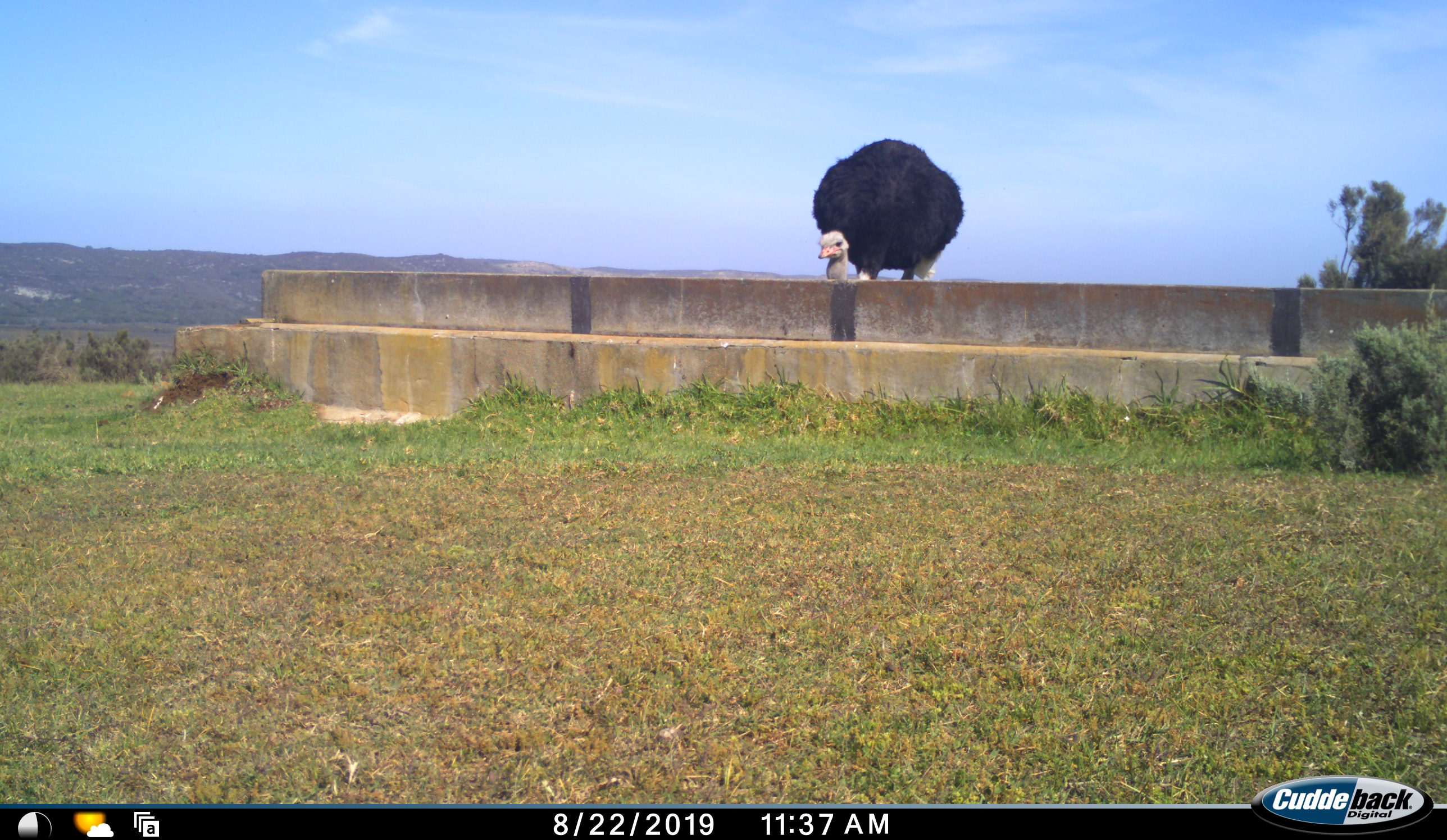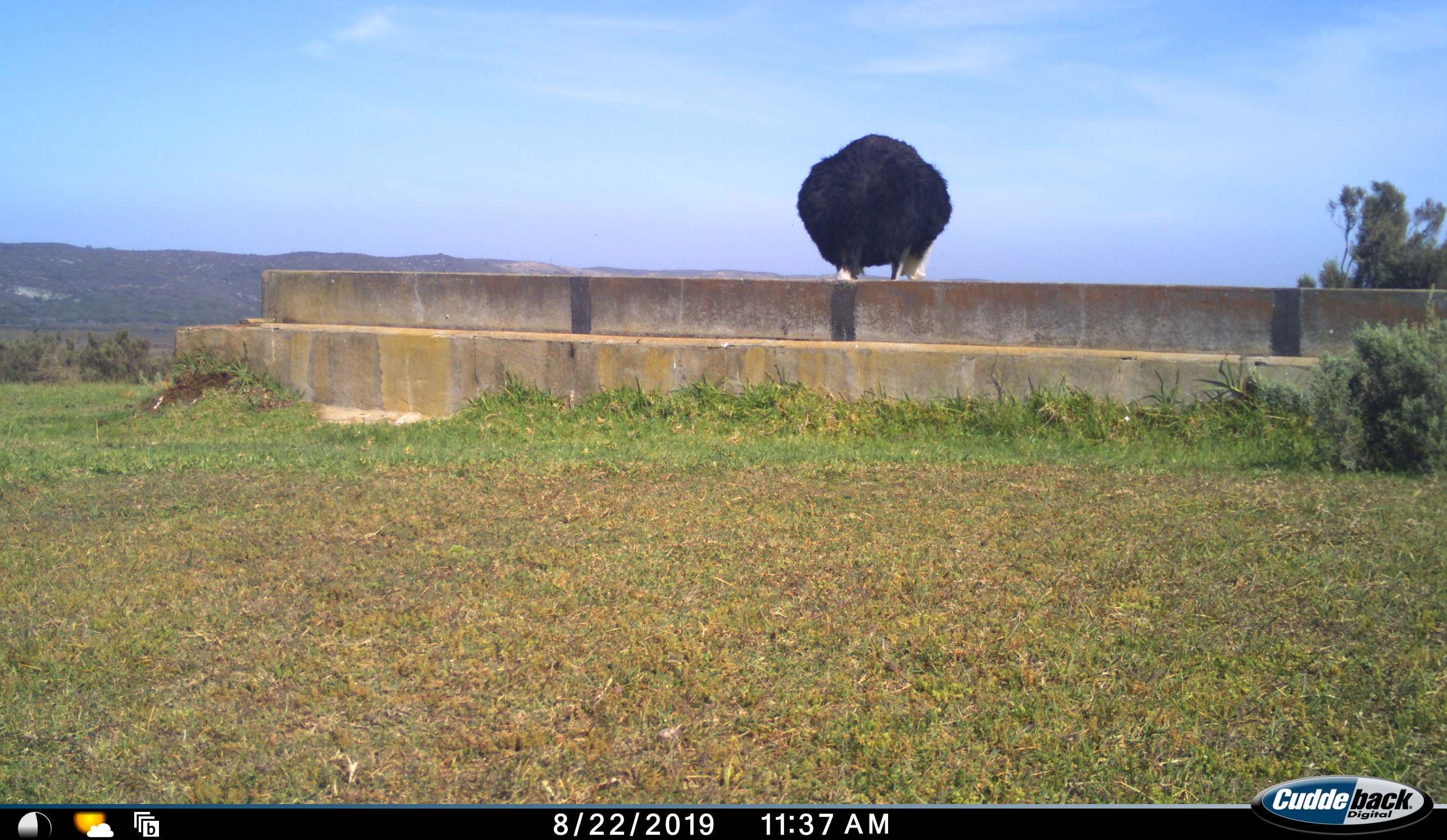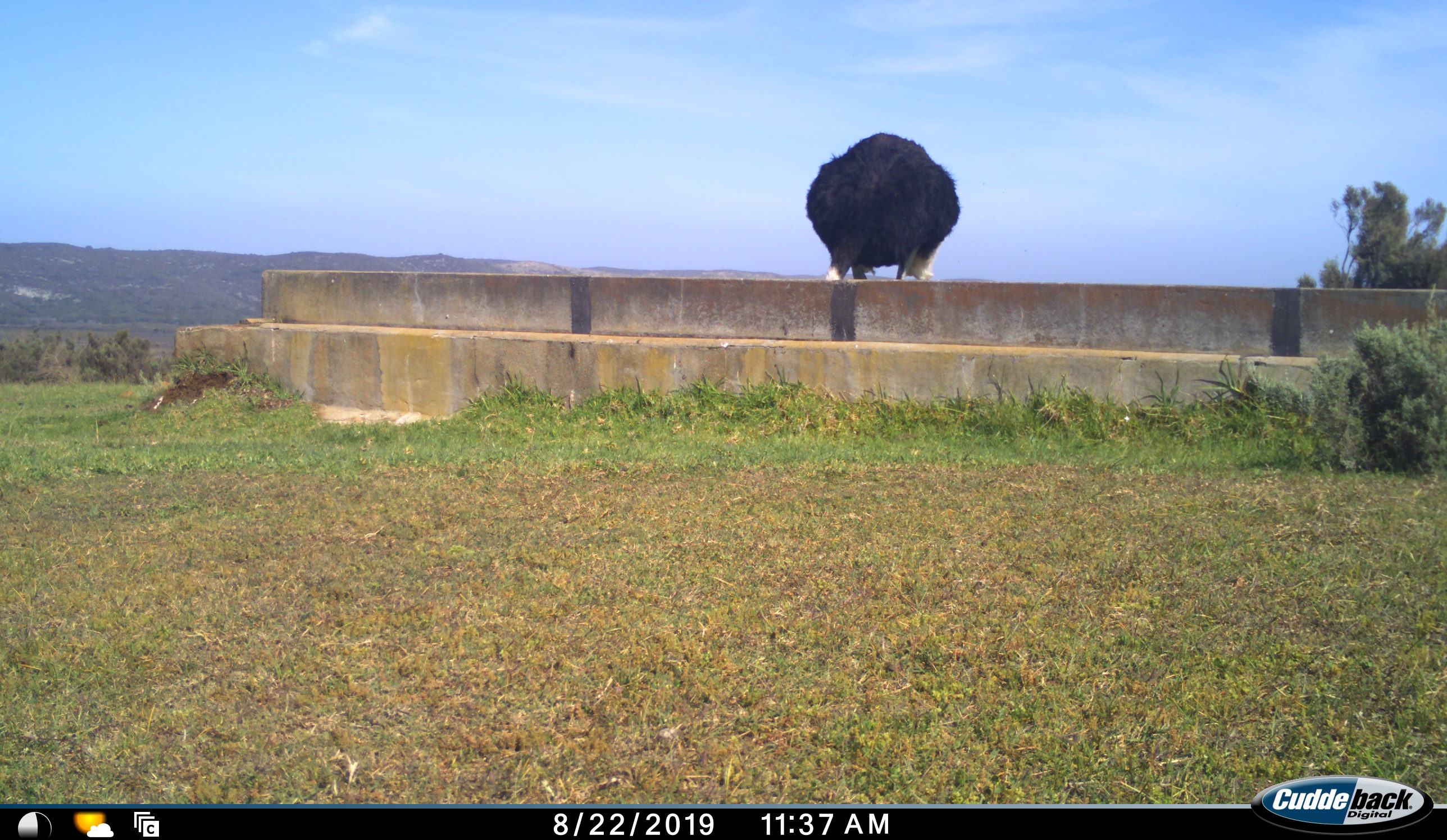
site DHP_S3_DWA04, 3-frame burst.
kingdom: Animalia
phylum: Chordata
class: Aves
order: Struthioniformes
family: Struthionidae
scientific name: Struthionidae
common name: ostrich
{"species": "ostrich (Struthionidae)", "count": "1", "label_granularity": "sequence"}